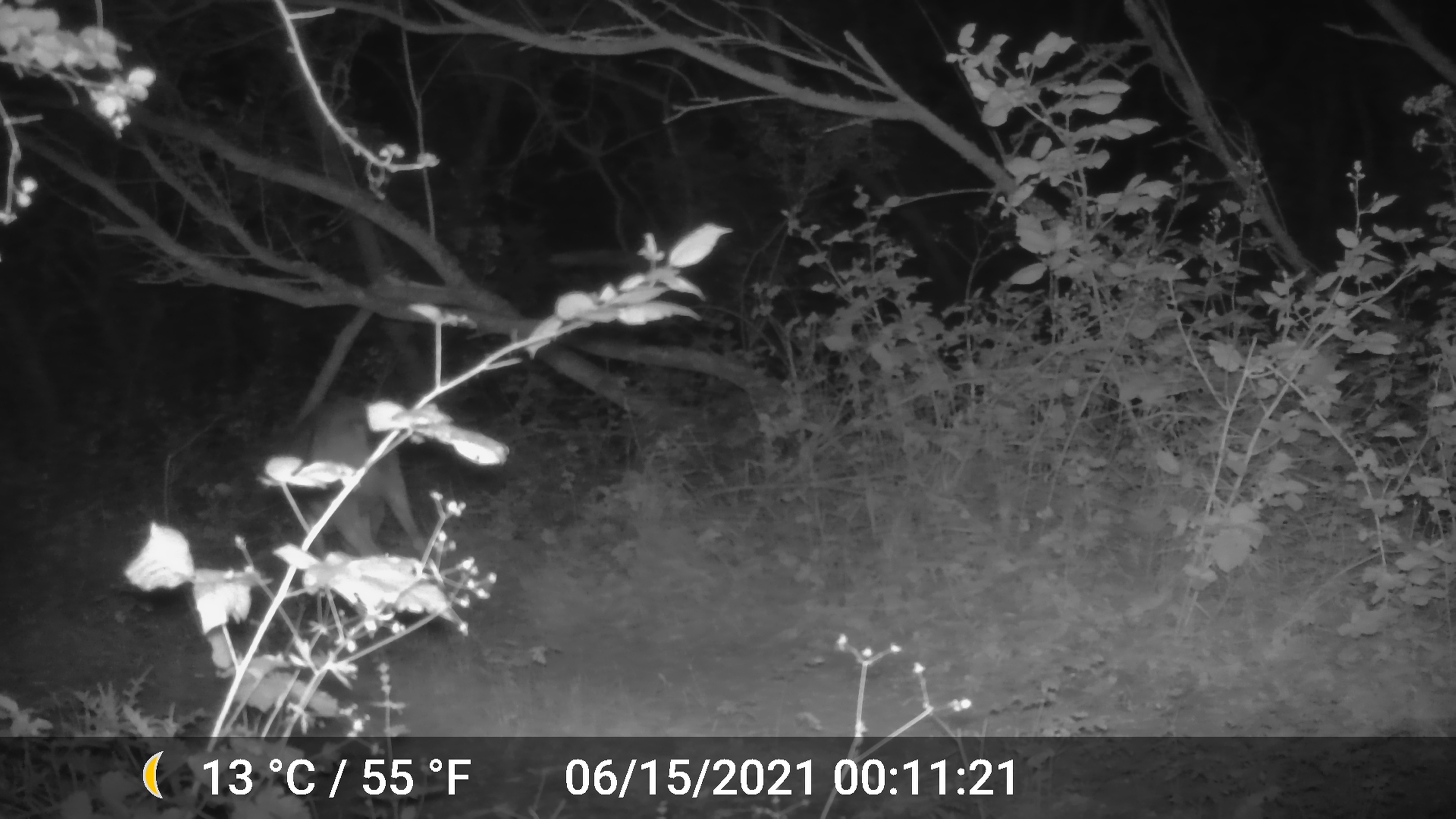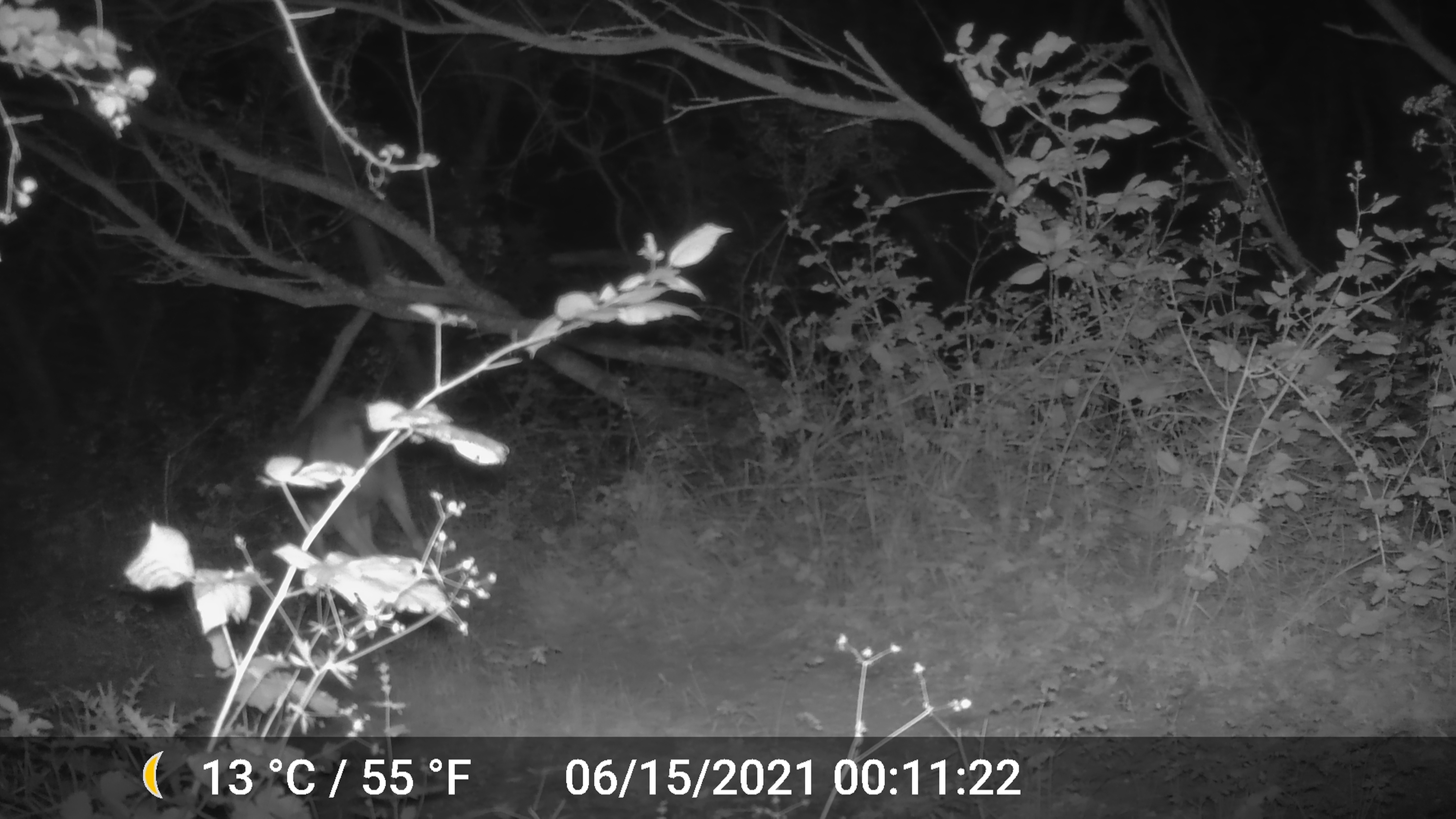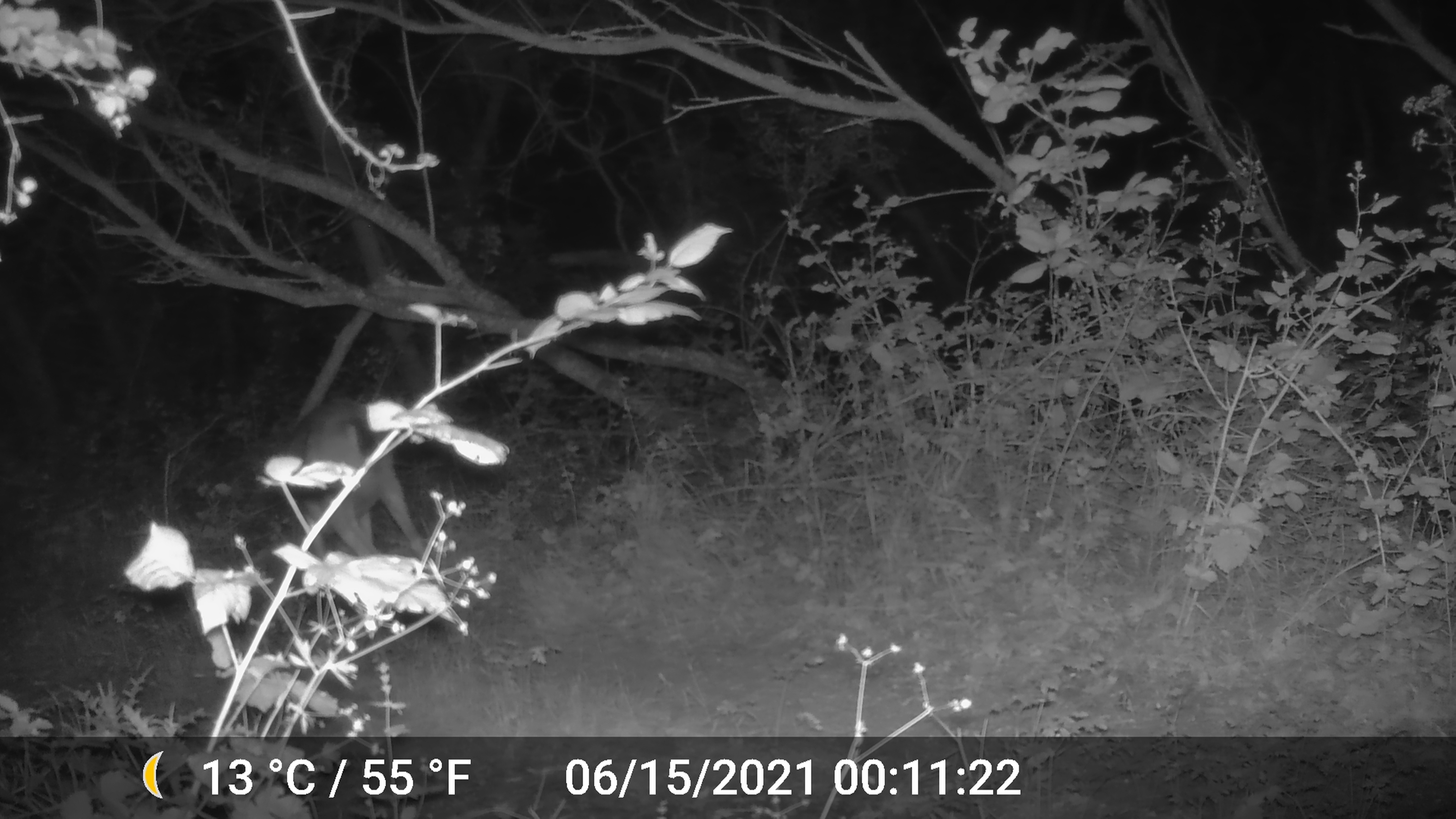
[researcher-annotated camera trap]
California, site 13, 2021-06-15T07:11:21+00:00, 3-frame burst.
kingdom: Animalia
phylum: Chordata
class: Mammalia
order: Artiodactyla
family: Cervidae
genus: Odocoileus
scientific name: Odocoileus hemionus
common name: mule deer